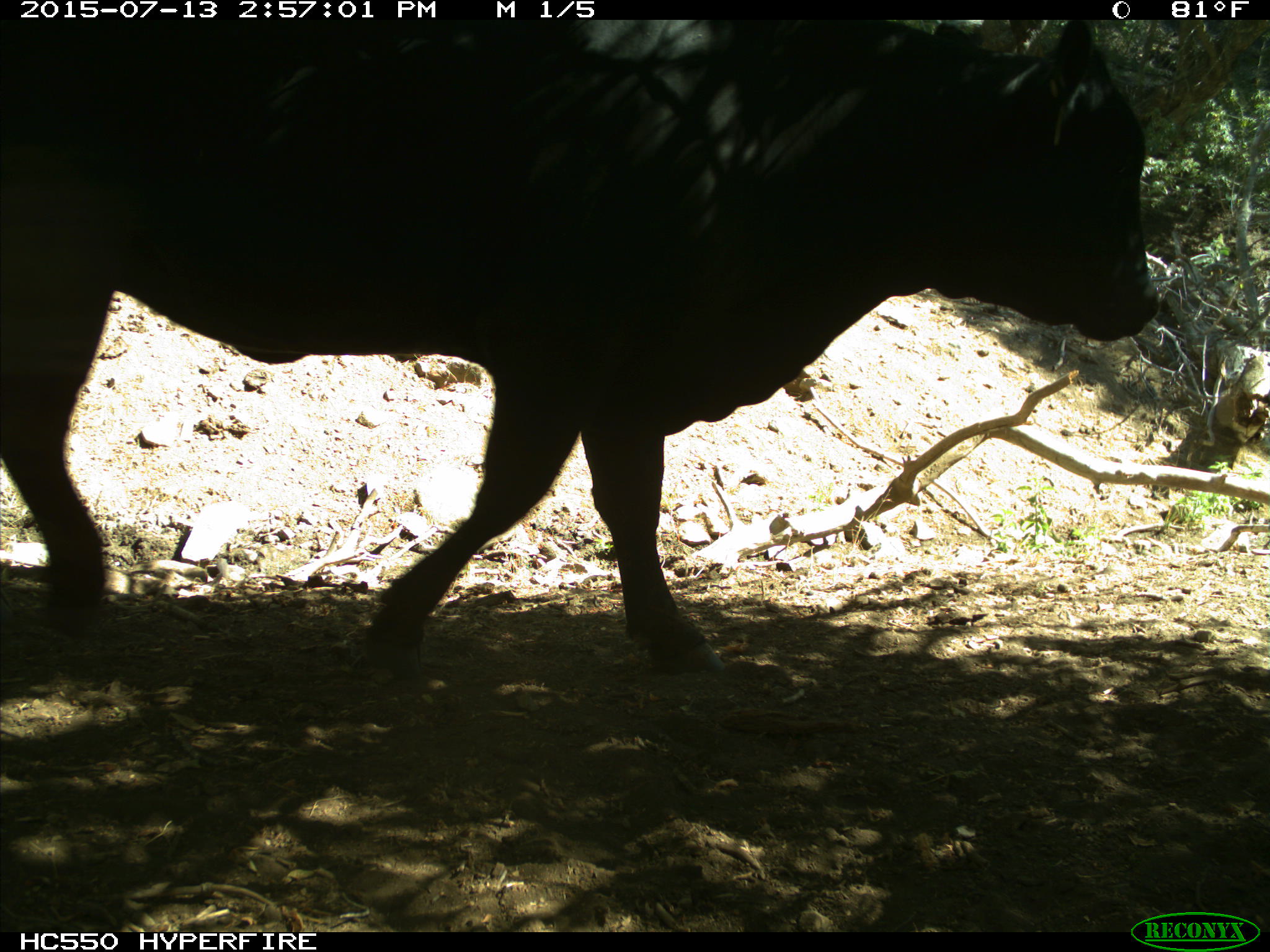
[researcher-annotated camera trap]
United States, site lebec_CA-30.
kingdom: Animalia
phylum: Chordata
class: Mammalia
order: Artiodactyla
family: Bovidae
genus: Bos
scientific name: Bos taurus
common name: domestic cow